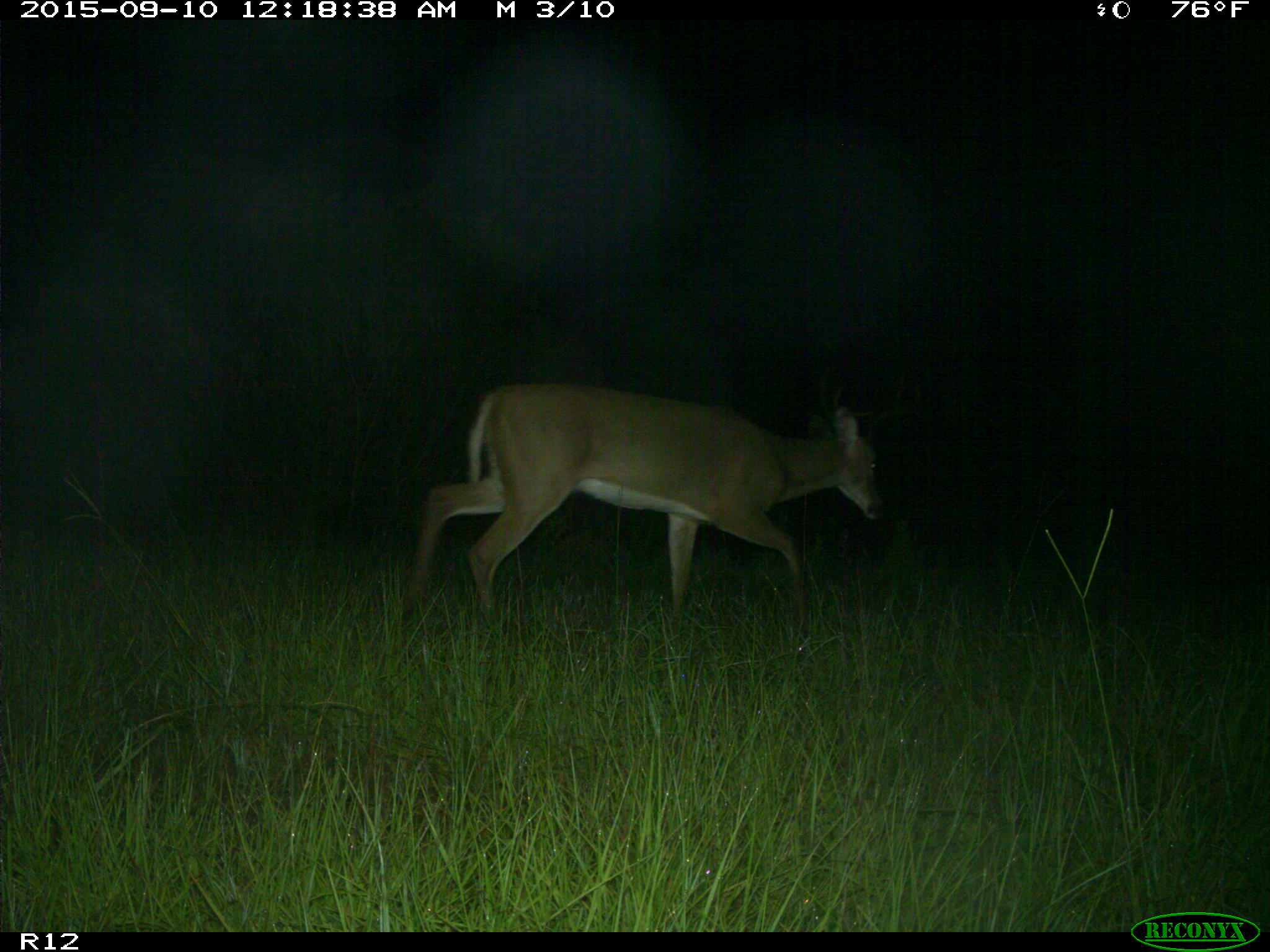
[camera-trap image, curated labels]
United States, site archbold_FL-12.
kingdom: Animalia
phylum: Chordata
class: Mammalia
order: Artiodactyla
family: Cervidae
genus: Odocoileus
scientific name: Odocoileus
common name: deer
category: unidentified deer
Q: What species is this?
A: Unidentified deer (deer) (Odocoileus).